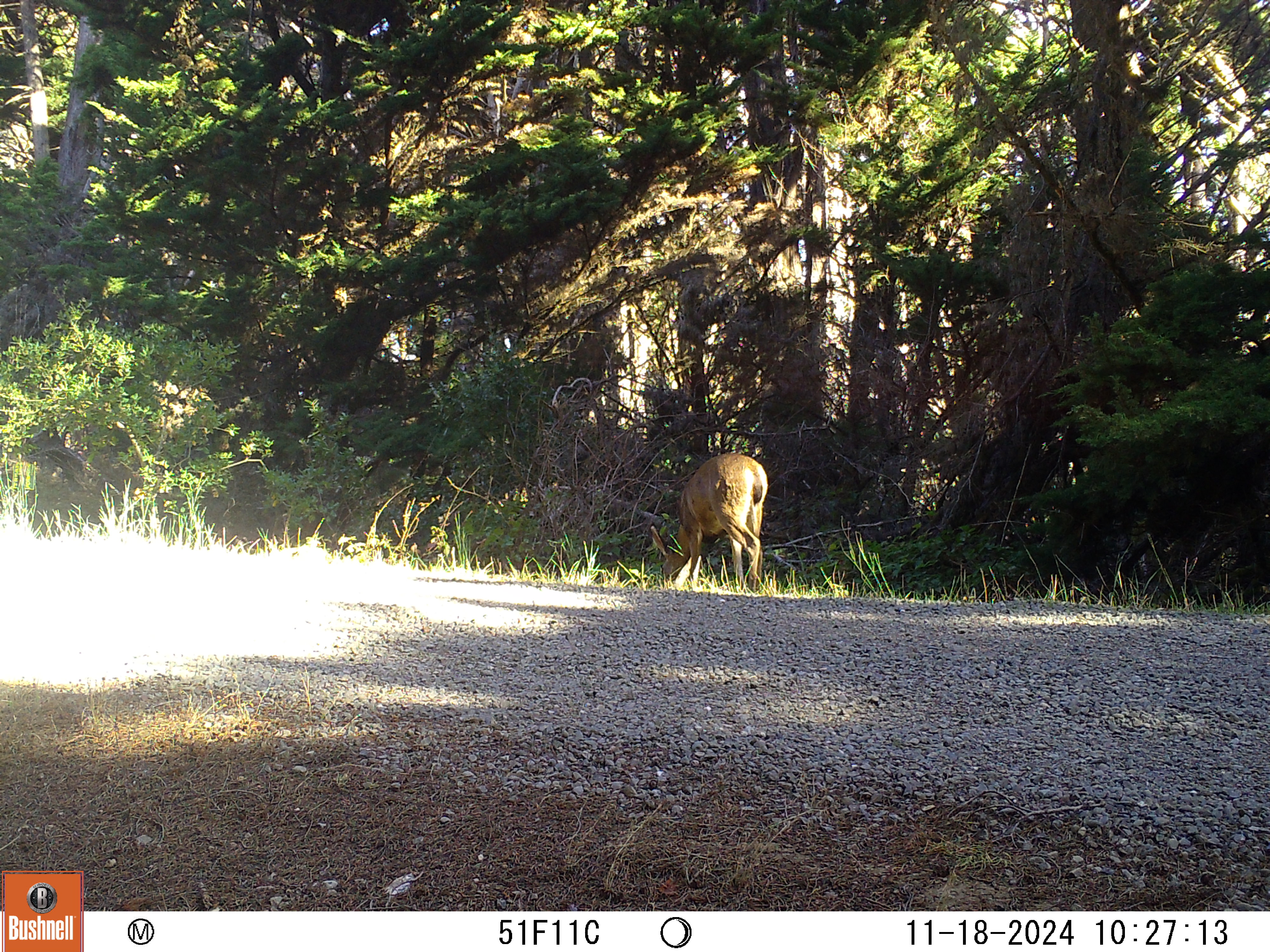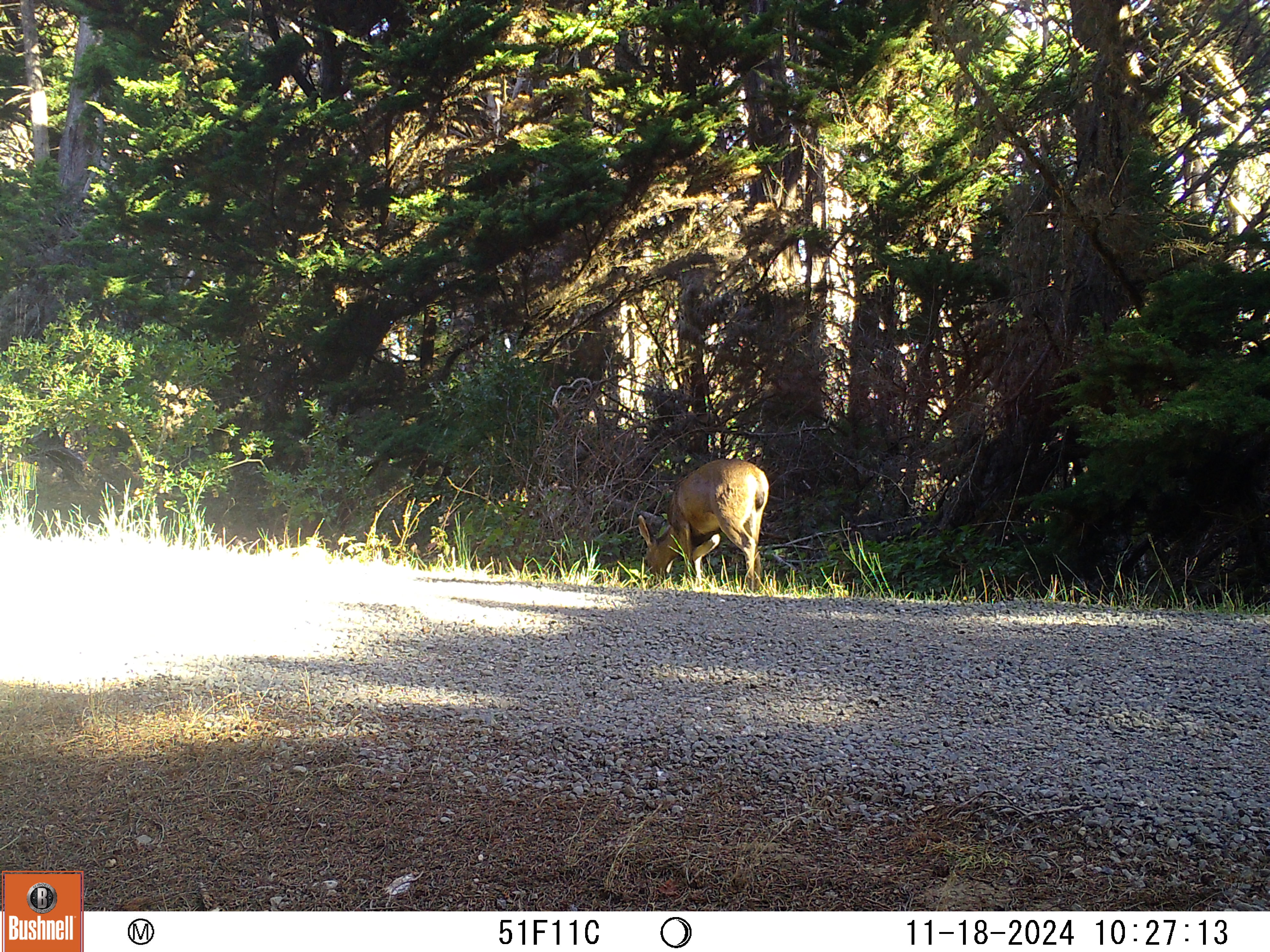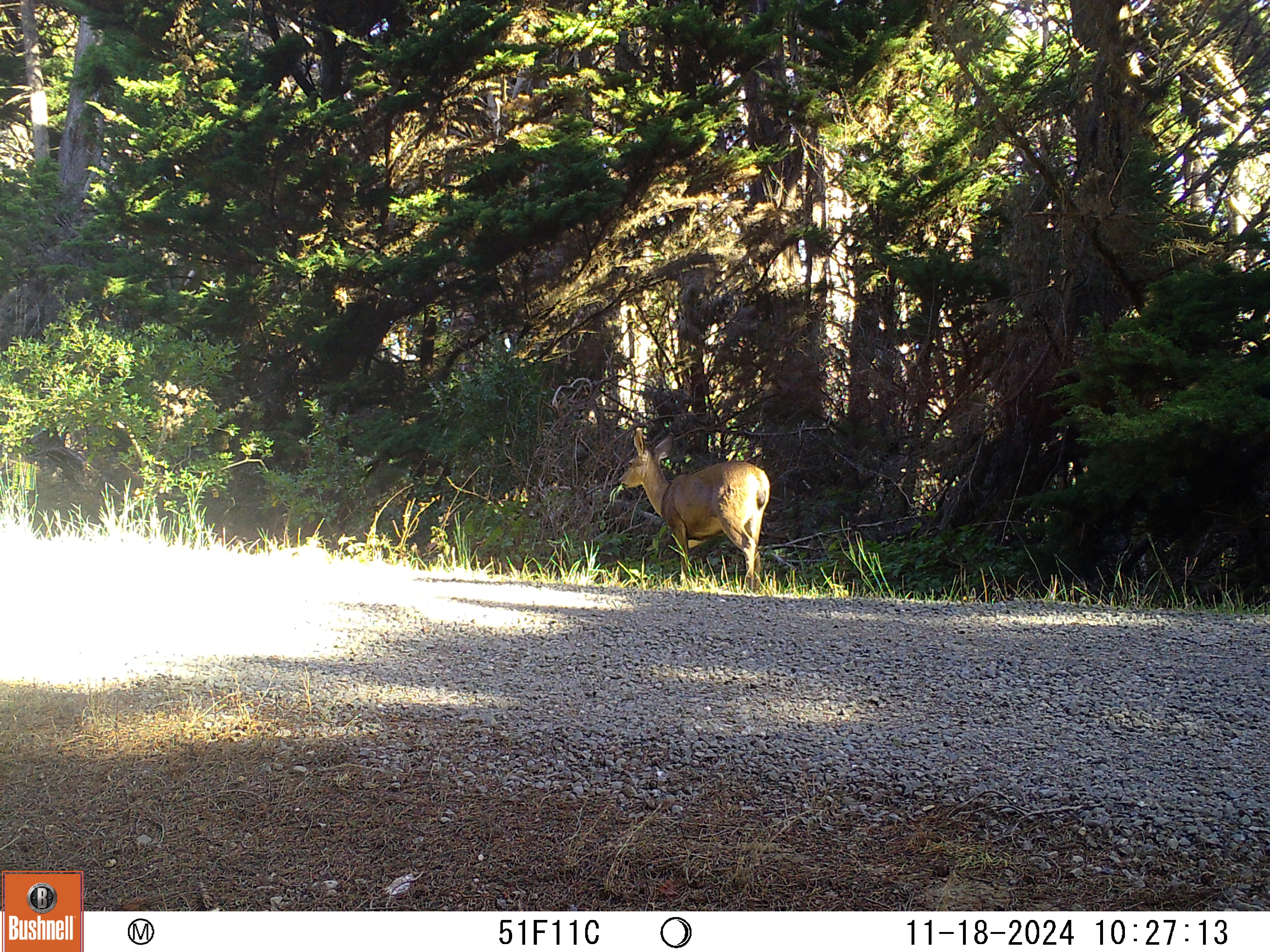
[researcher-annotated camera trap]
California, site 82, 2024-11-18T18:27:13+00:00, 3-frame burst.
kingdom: Animalia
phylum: Chordata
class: Mammalia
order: Artiodactyla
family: Cervidae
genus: Odocoileus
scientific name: Odocoileus hemionus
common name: mule deer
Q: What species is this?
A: Mule deer (Odocoileus hemionus).